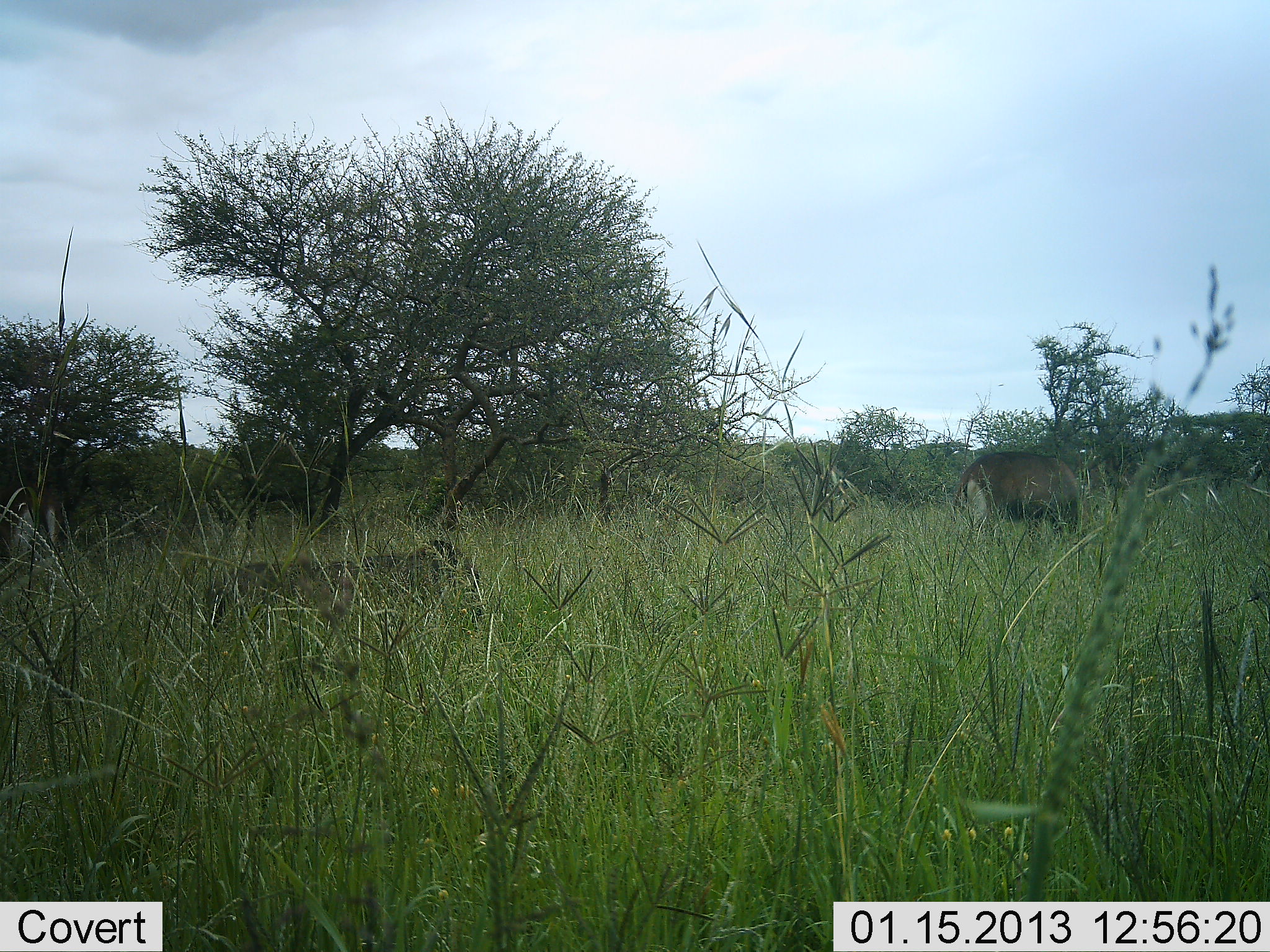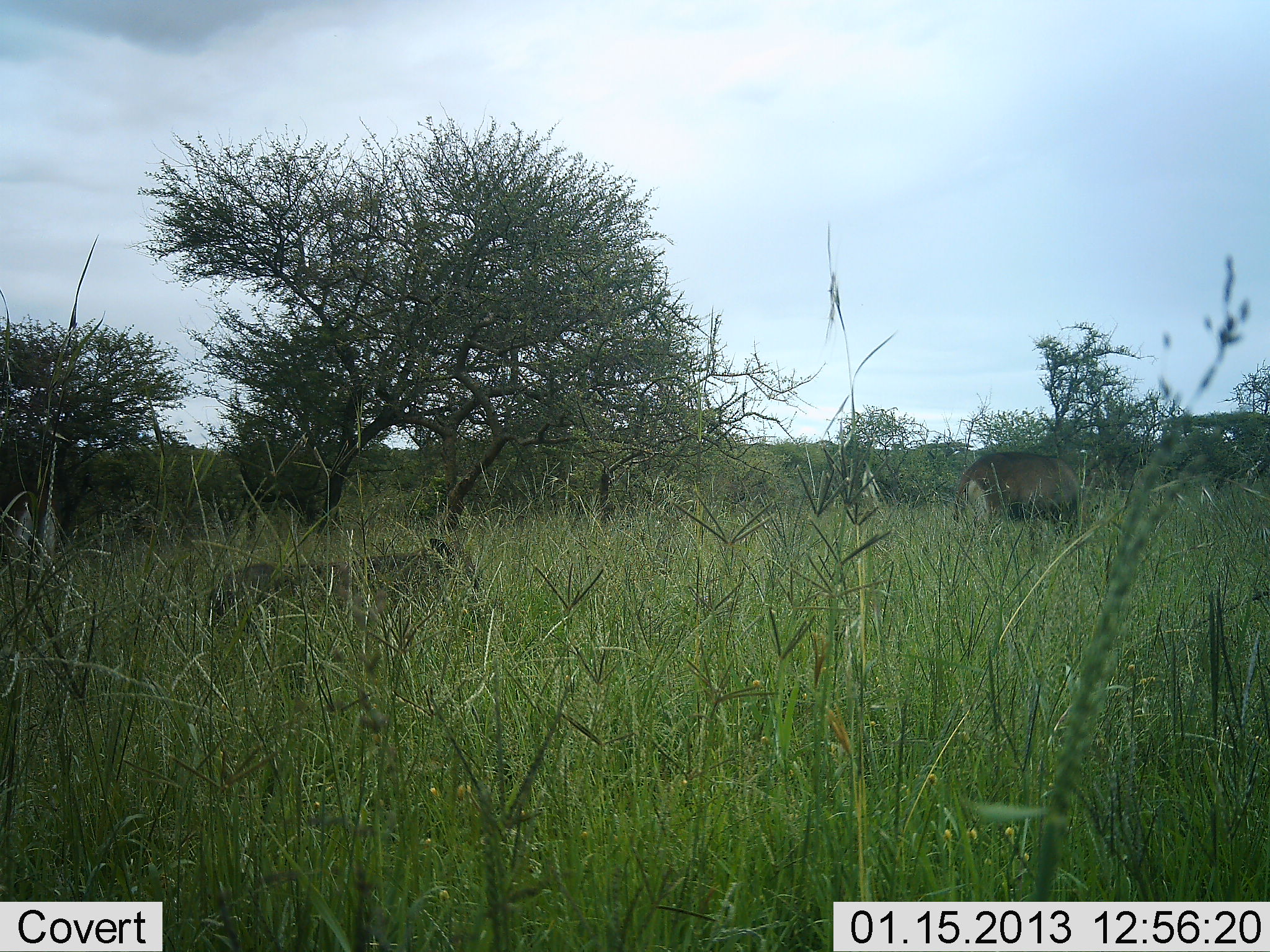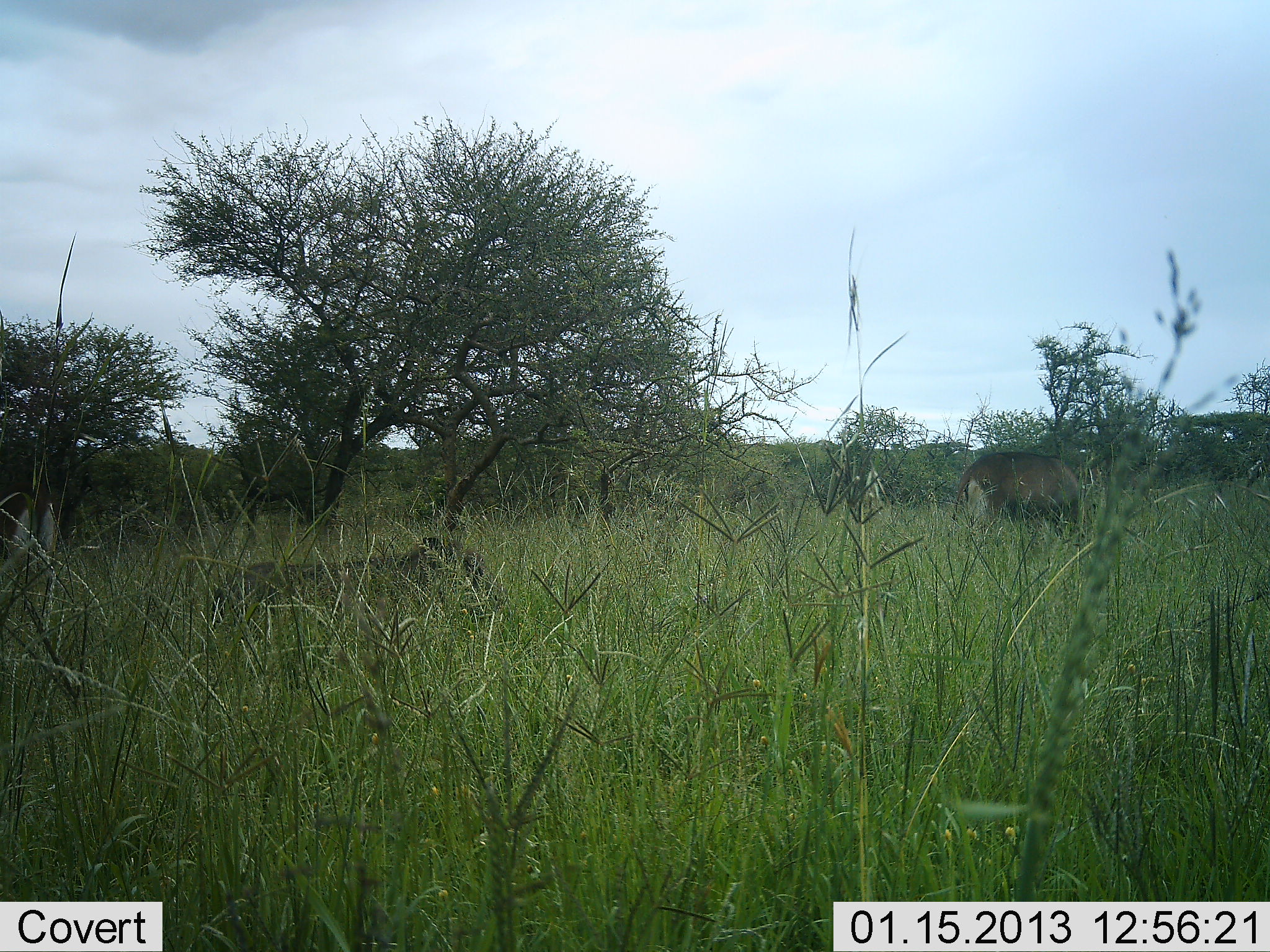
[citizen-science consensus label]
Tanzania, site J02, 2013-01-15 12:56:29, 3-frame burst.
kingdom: Animalia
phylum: Chordata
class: Mammalia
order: Artiodactyla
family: Bovidae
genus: Kobus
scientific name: Kobus ellipsiprymnus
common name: waterbuck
Waterbuck (Kobus ellipsiprymnus), count 1. Behavior (volunteer vote fractions): standing 33%, resting 33%, moving 0%, interacting 0%. Young present (vote fraction): 8%. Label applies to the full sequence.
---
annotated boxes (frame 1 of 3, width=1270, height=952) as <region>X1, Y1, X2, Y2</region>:
animal: <region>201, 540, 485, 678</region>; <region>953, 451, 1083, 556</region>; <region>0, 484, 58, 585</region>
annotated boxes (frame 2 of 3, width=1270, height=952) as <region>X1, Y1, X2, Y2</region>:
animal: <region>201, 540, 485, 678</region>; <region>953, 451, 1083, 556</region>; <region>0, 482, 61, 583</region>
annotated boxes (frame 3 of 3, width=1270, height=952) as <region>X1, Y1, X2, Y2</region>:
animal: <region>201, 540, 485, 678</region>; <region>953, 451, 1083, 556</region>; <region>0, 482, 61, 583</region>